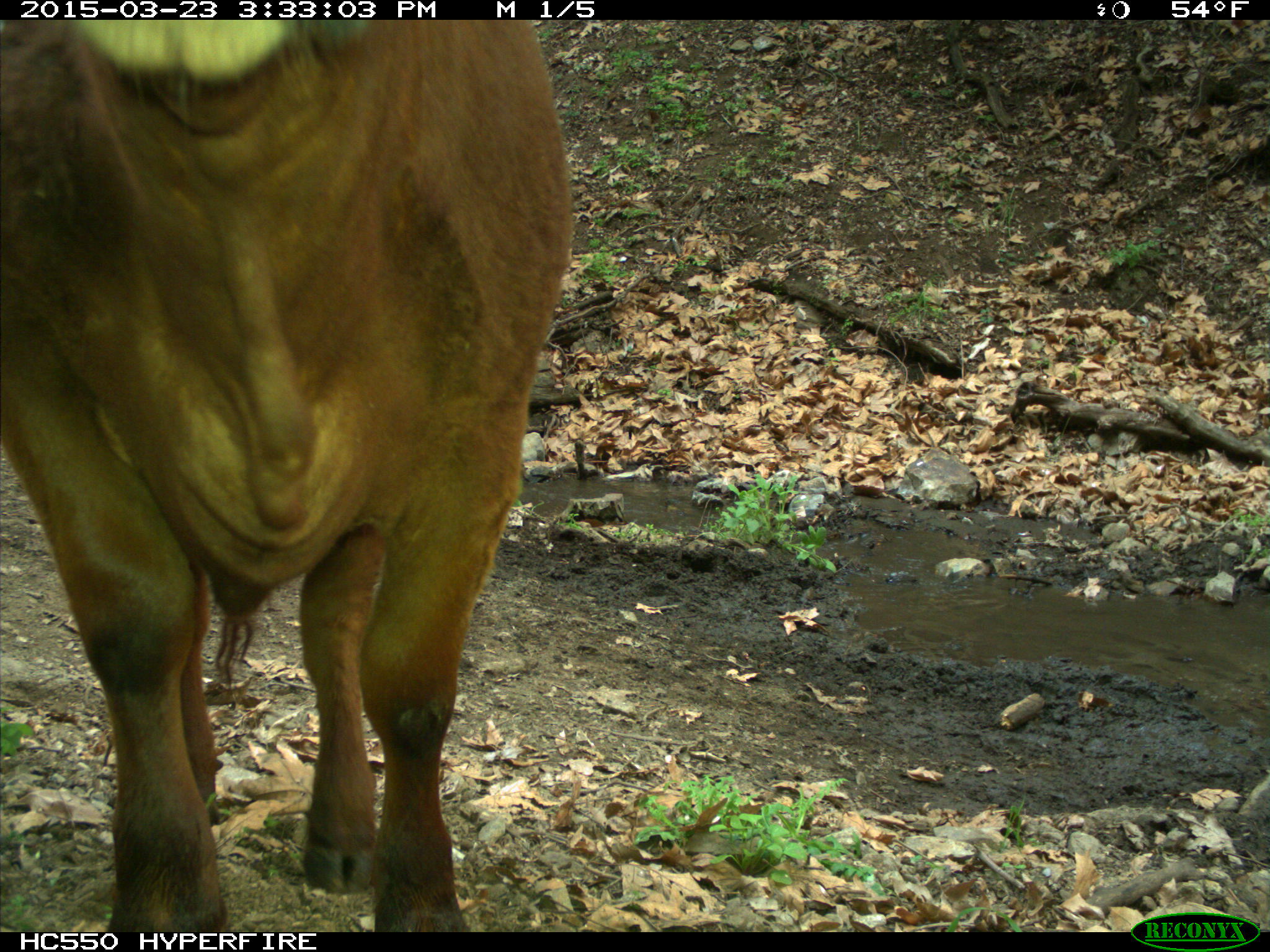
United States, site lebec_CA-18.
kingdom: Animalia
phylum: Chordata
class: Mammalia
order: Artiodactyla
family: Bovidae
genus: Bos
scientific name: Bos taurus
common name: domestic cow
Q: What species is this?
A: Bos taurus (domestic cow).